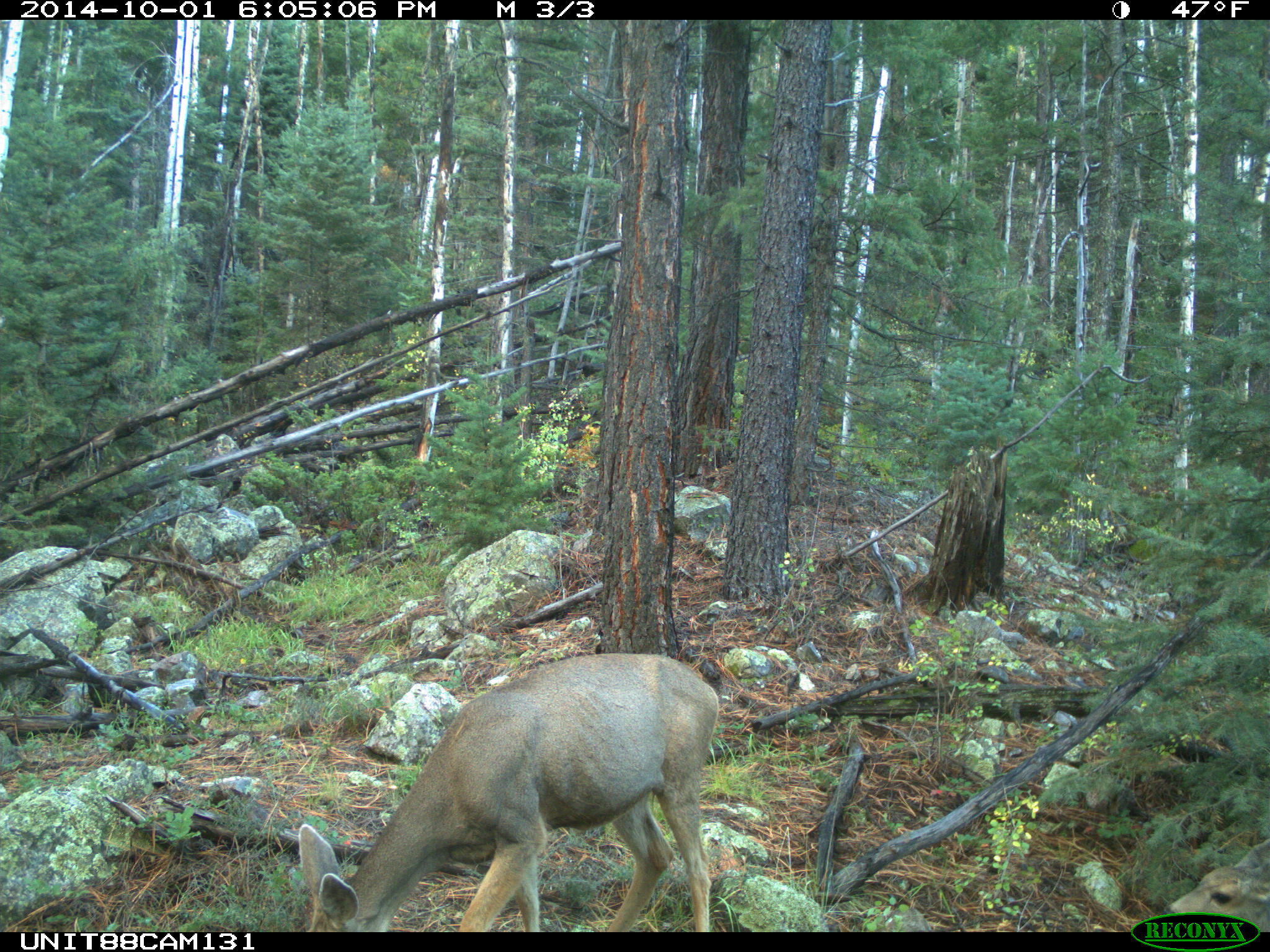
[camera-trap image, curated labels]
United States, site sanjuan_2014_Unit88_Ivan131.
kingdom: Animalia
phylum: Chordata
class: Mammalia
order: Artiodactyla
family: Cervidae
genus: Odocoileus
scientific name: Odocoileus hemionus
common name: mule deer